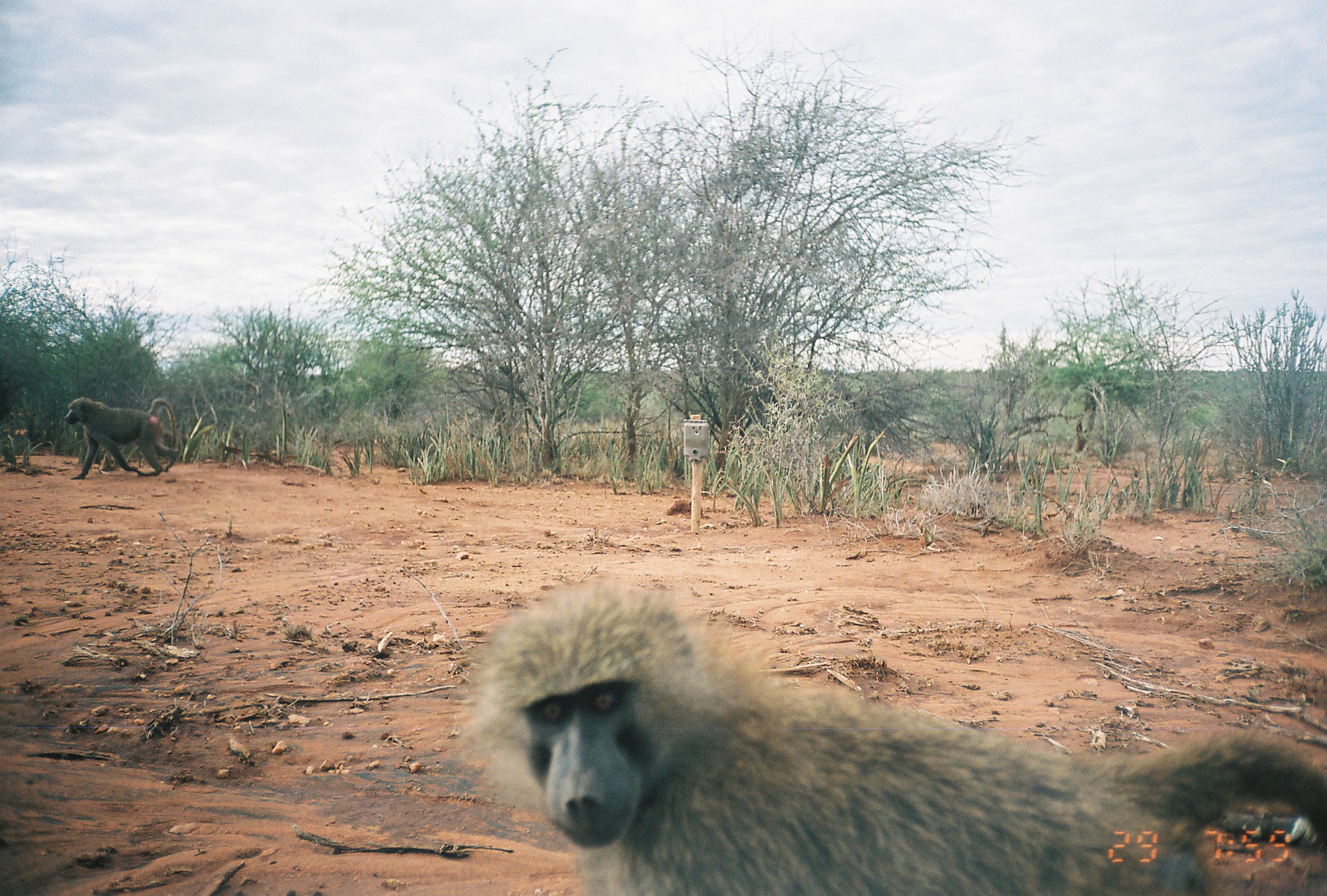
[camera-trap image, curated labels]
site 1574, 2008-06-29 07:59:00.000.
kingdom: Animalia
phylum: Chordata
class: Mammalia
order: Primates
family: Cercopithecidae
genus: Papio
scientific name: Papio anubis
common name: olive baboon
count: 2